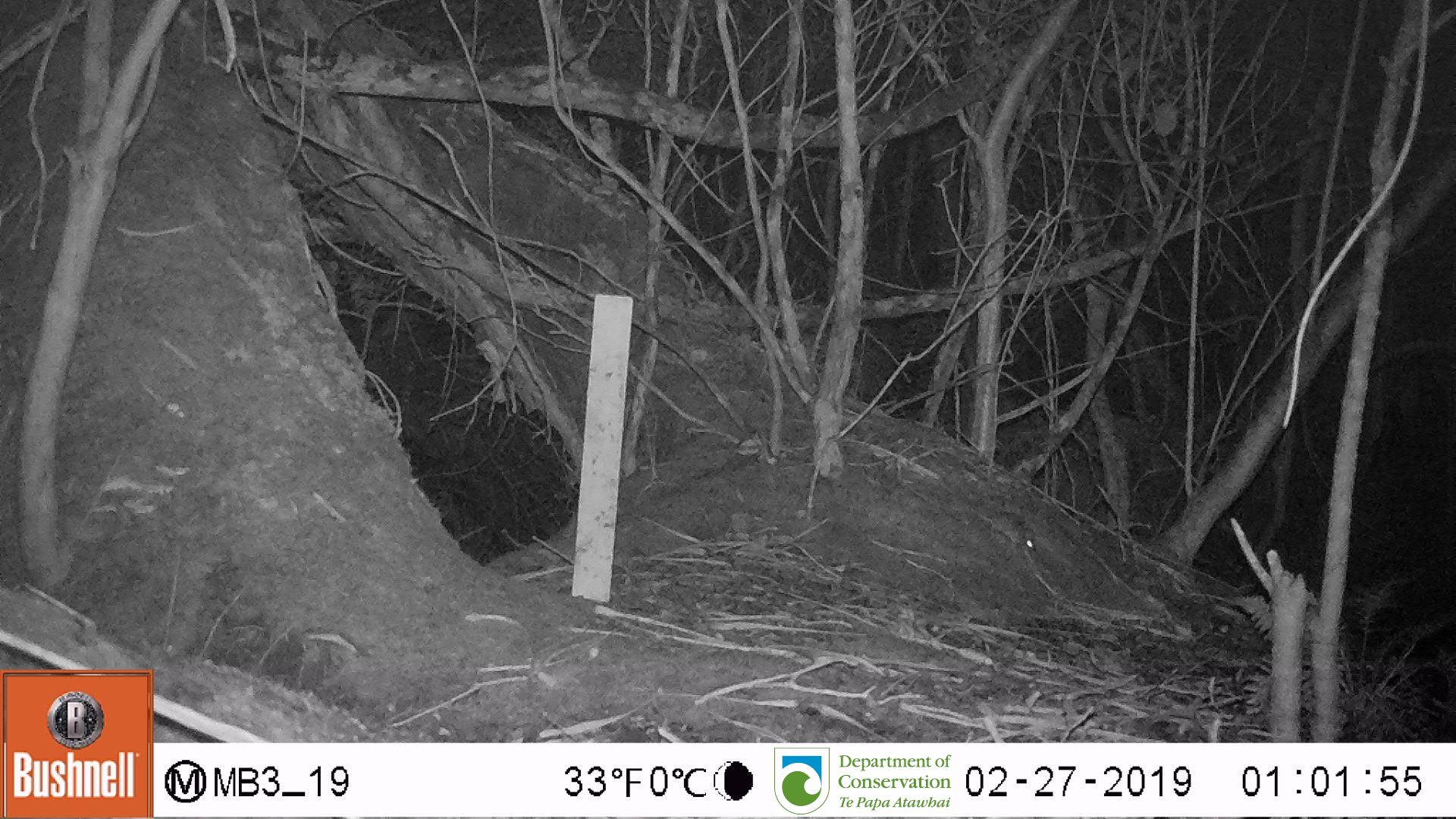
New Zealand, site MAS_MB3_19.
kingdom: Animalia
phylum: Chordata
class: Mammalia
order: Rodentia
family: Muridae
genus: Mus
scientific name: Mus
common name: mouse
Mouse (Mus).